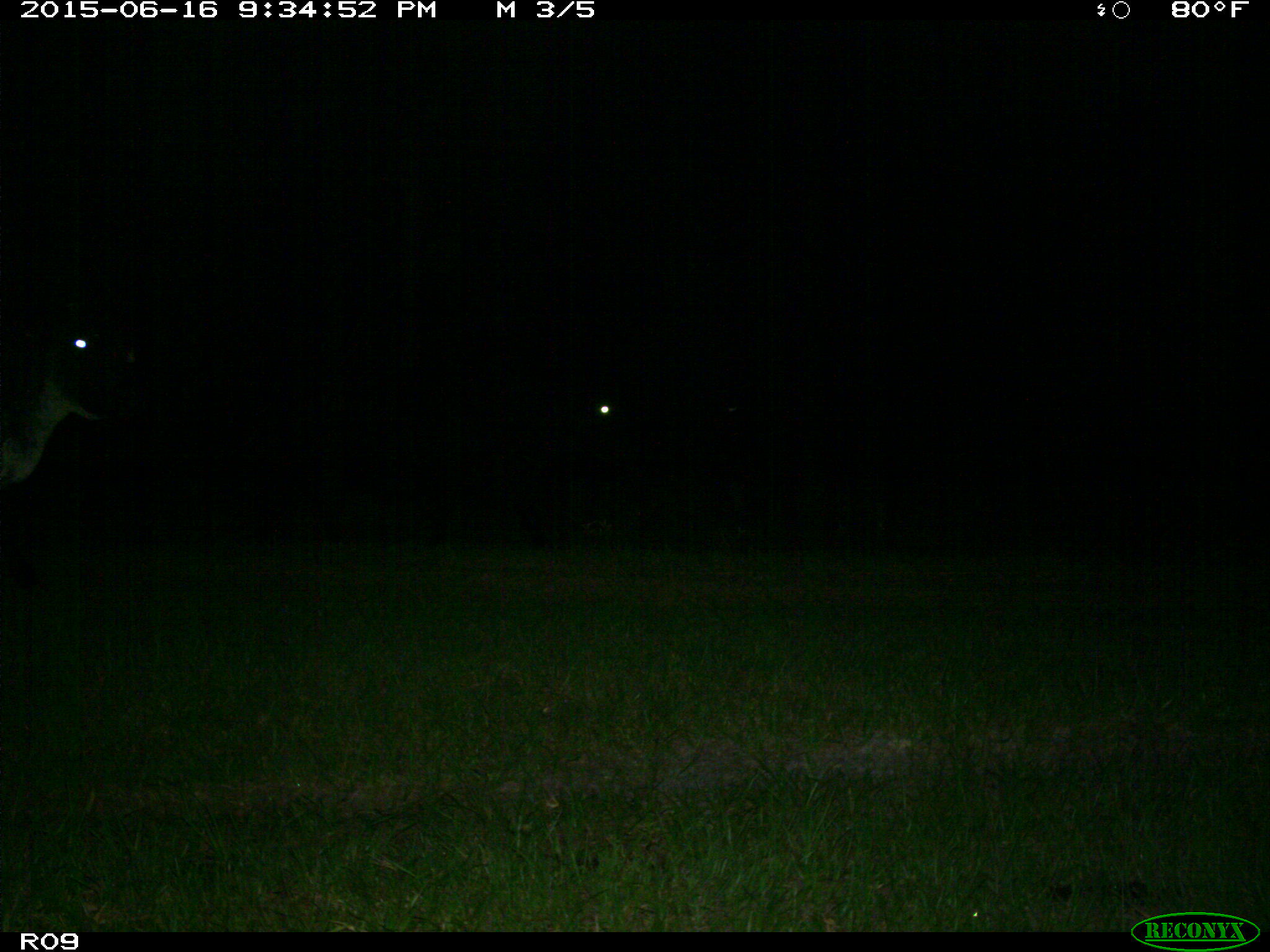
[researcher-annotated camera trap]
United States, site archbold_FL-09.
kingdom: Animalia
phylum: Chordata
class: Mammalia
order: Artiodactyla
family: Bovidae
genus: Bos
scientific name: Bos taurus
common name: domestic cow